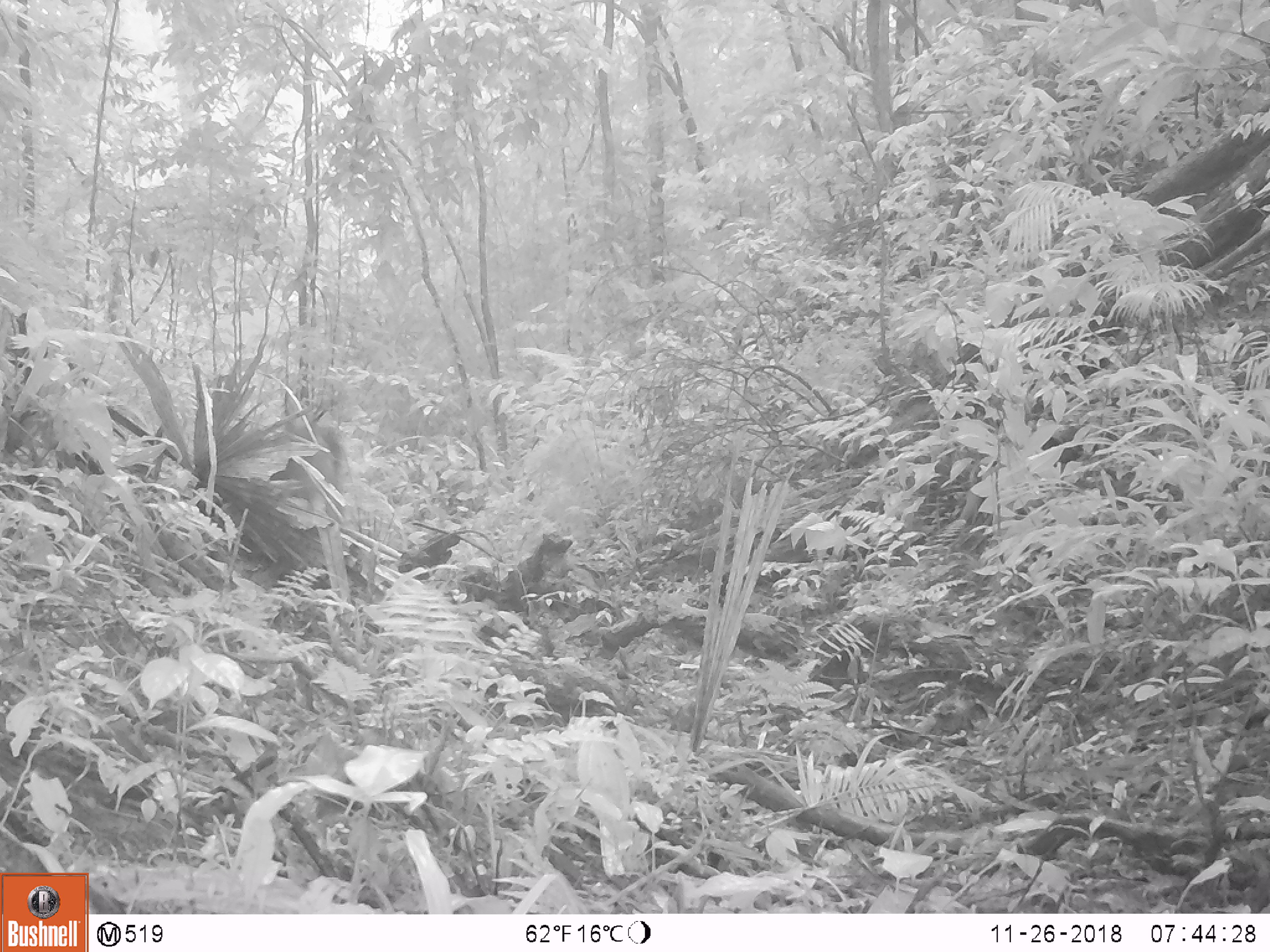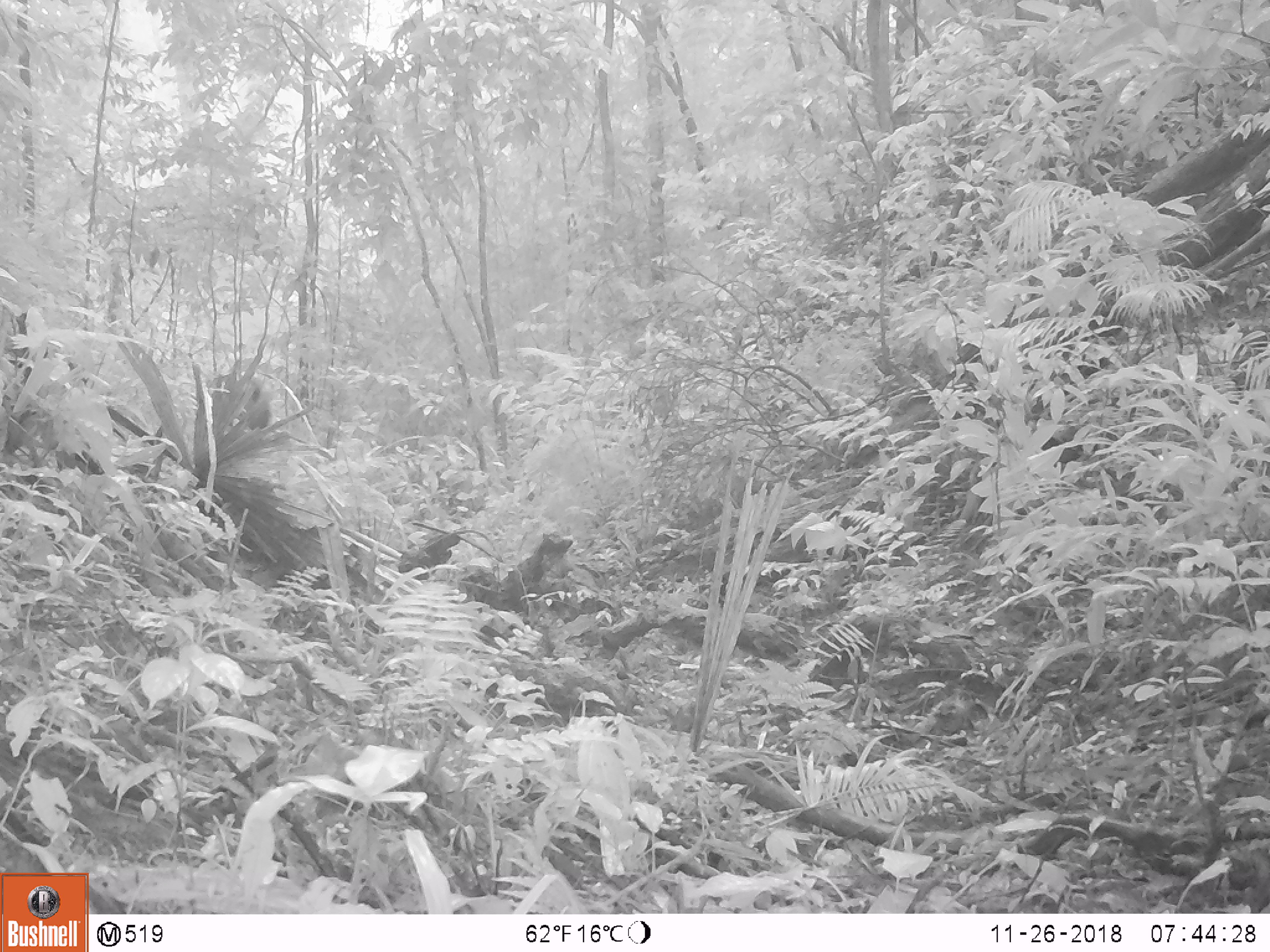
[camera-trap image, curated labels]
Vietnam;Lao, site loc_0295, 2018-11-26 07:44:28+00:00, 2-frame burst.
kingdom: Animalia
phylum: Chordata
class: Mammalia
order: Artiodactyla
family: Cervidae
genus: Muntiacus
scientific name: Muntiacus vuquangensis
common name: large-antlered muntjac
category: large antlered muntjac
Large antlered muntjac (large-antlered muntjac) (Muntiacus vuquangensis). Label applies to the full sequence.